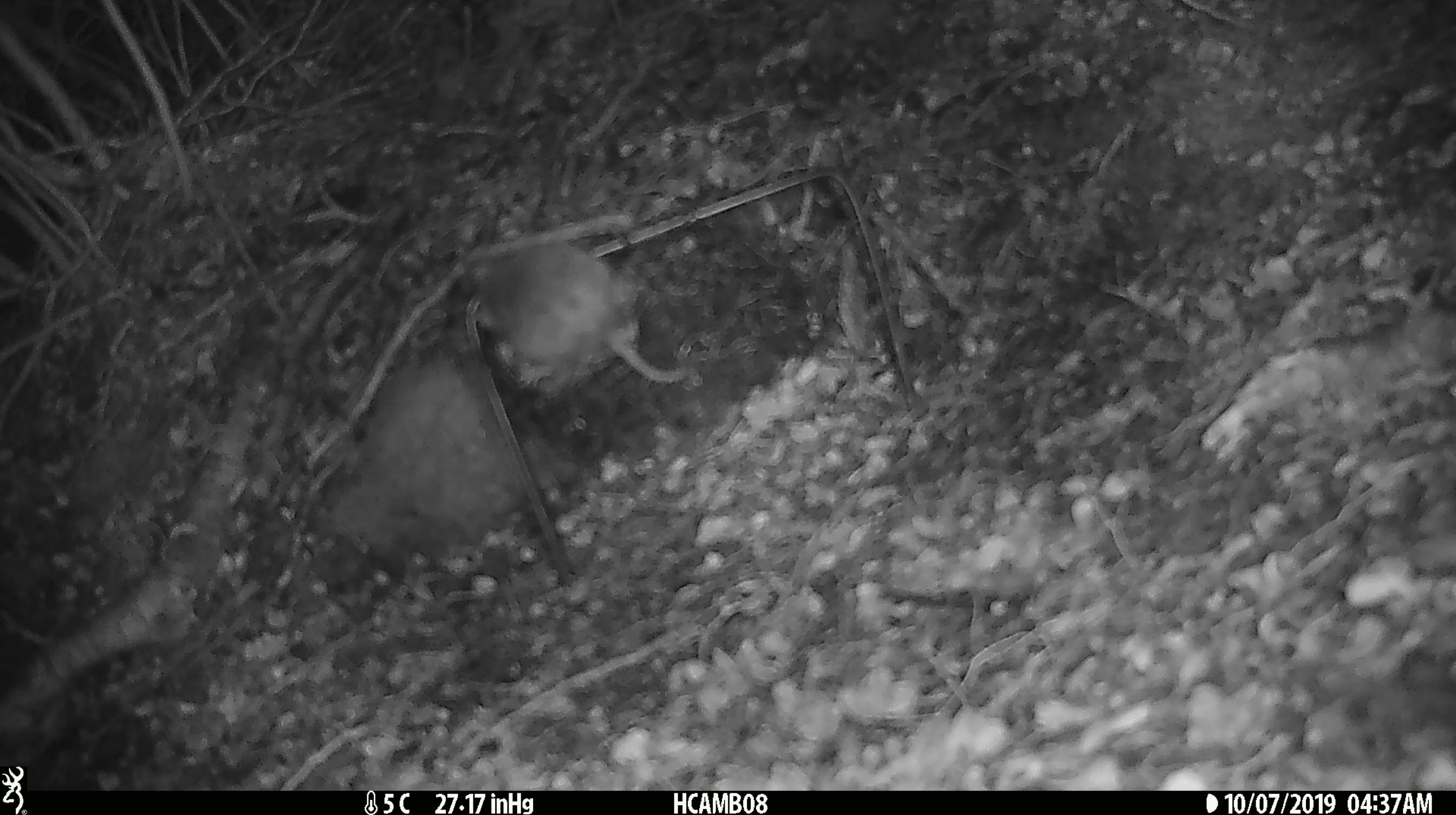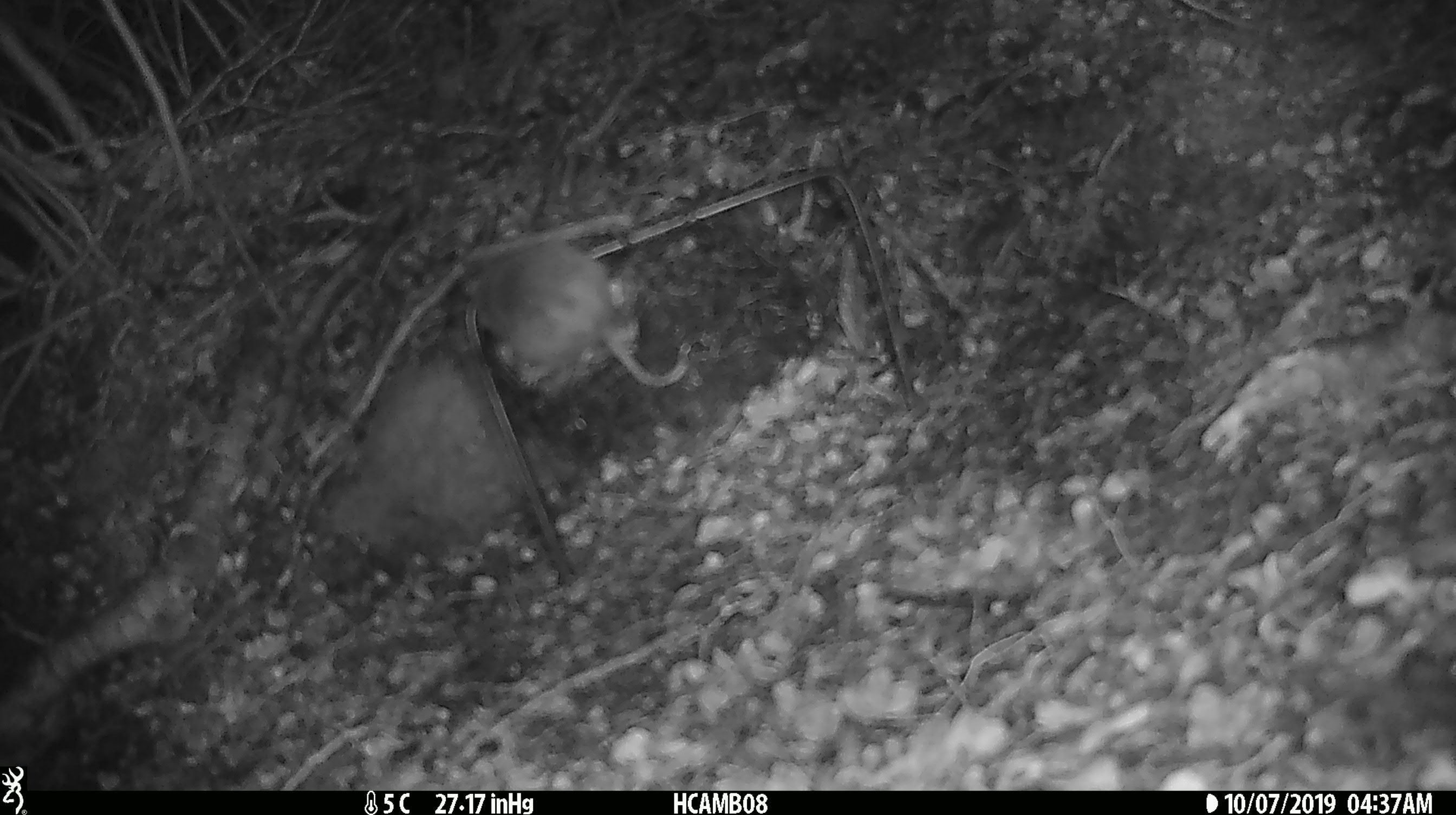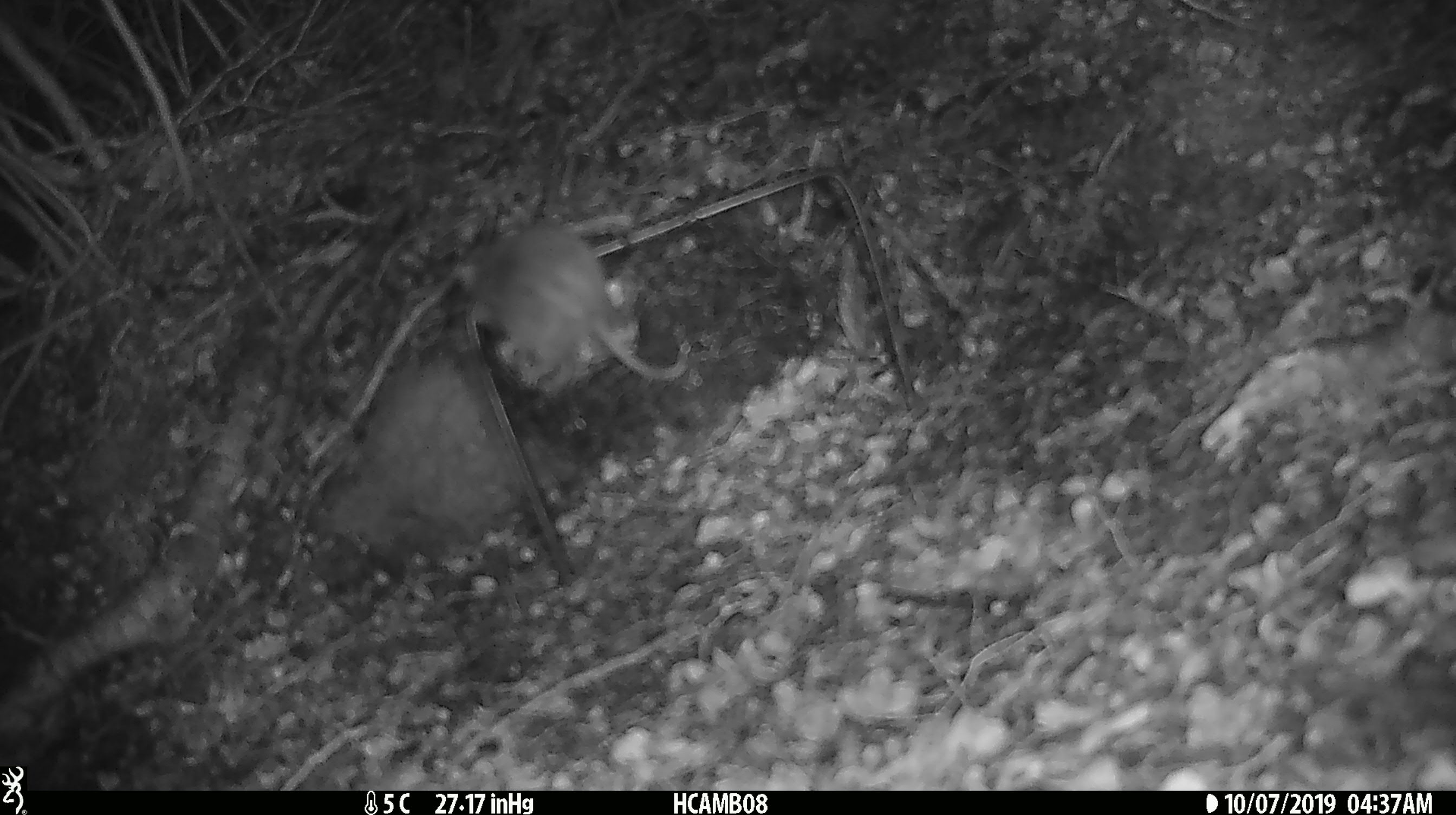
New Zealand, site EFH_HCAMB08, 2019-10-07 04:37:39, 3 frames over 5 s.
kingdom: Animalia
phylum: Chordata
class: Mammalia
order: Rodentia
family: Muridae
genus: Mus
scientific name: Mus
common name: mouse